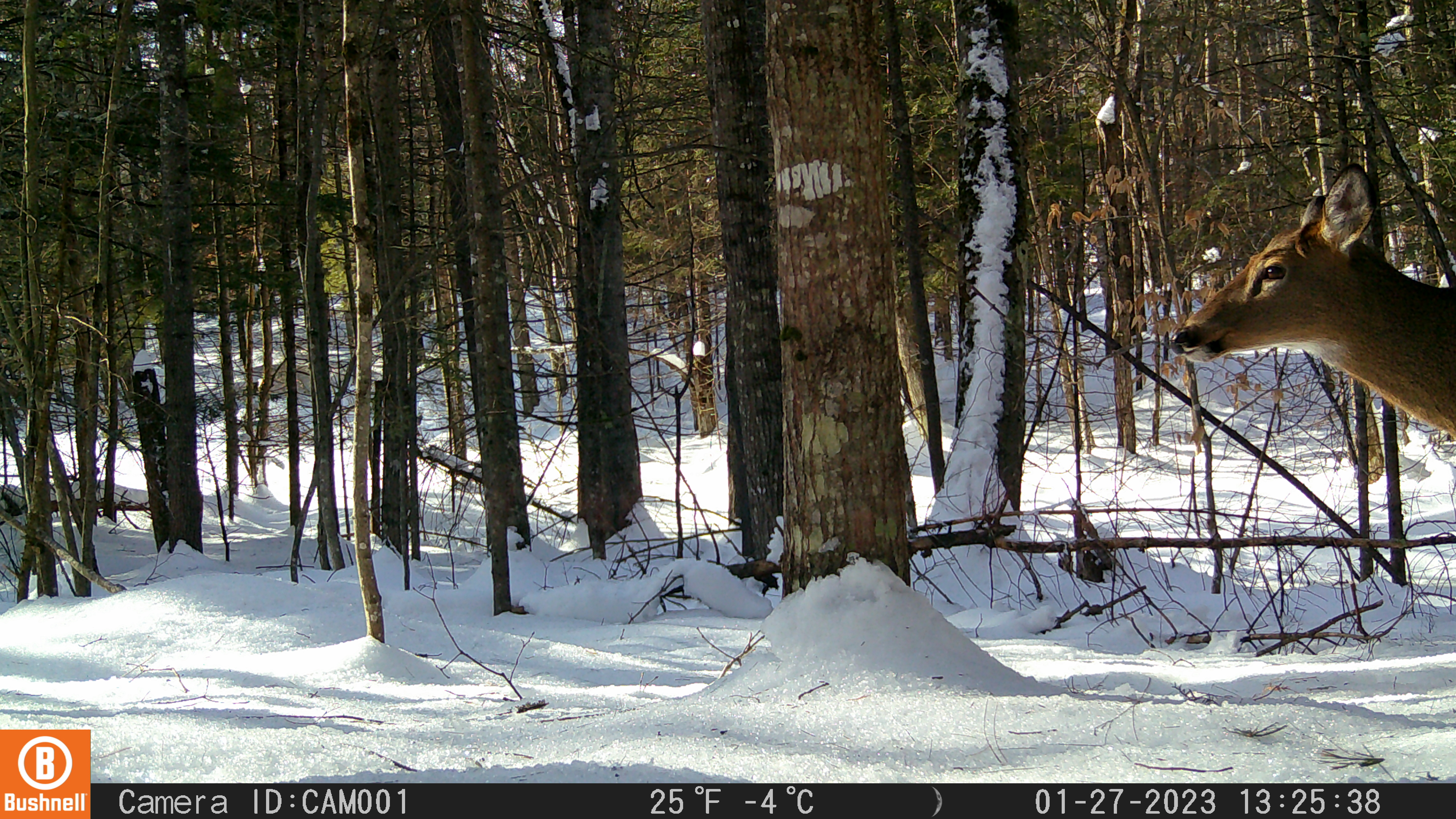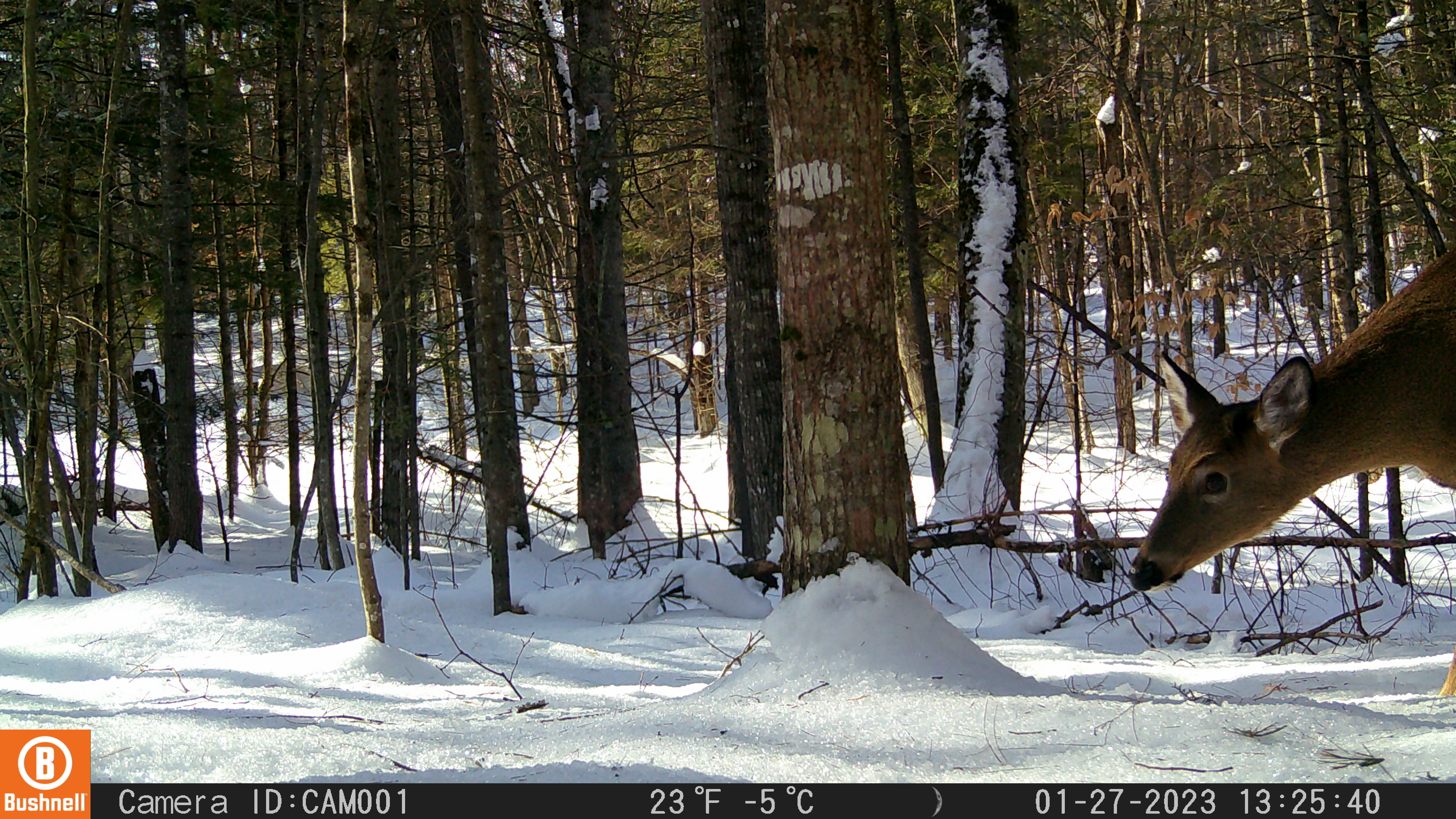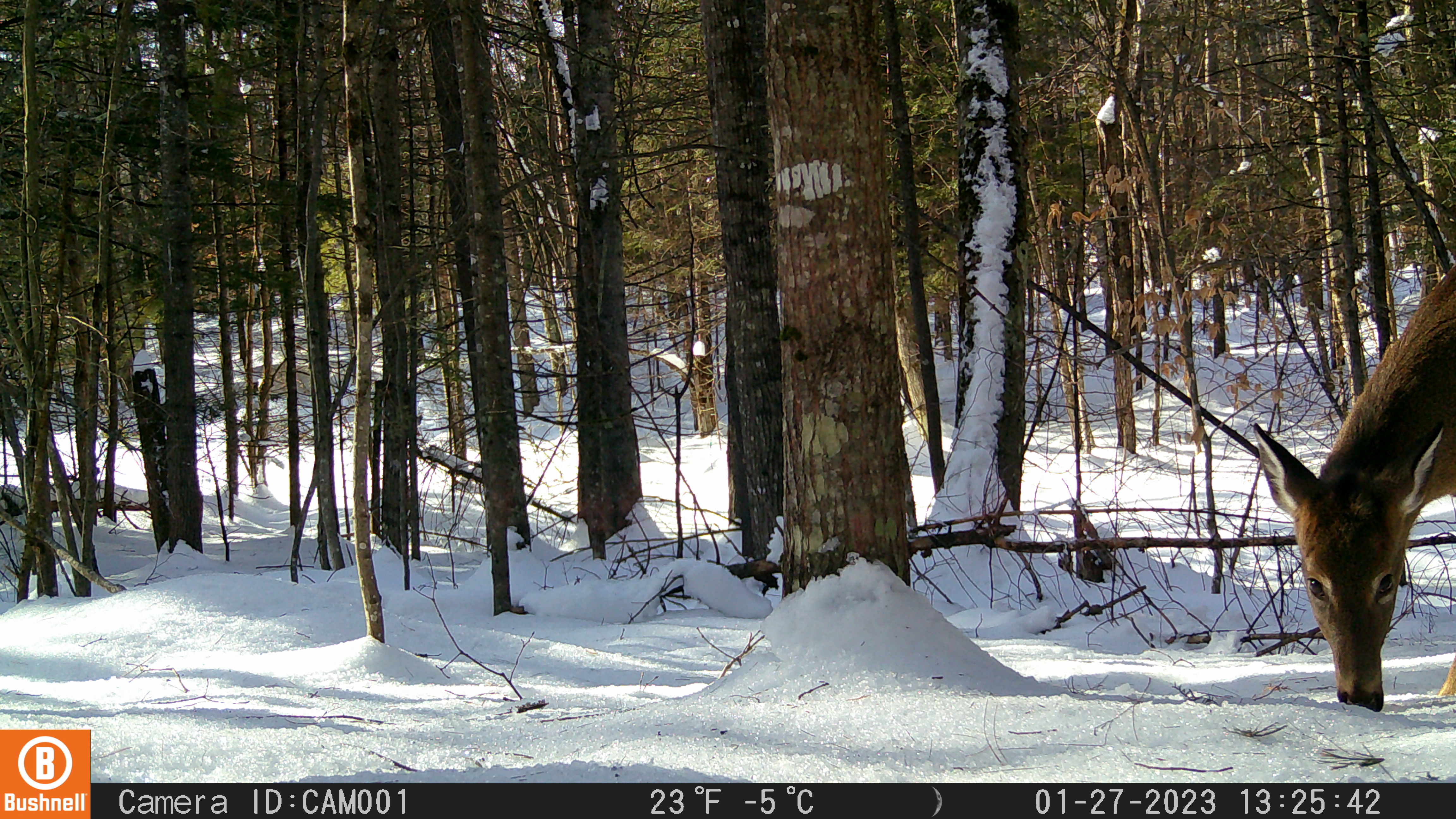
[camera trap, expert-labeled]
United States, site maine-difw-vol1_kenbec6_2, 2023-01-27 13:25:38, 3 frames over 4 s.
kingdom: Animalia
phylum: Chordata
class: Mammalia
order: Artiodactyla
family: Cervidae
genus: Odocoileus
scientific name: Odocoileus virginianus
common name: white-tailed deer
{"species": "white-tailed deer (Odocoileus virginianus)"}